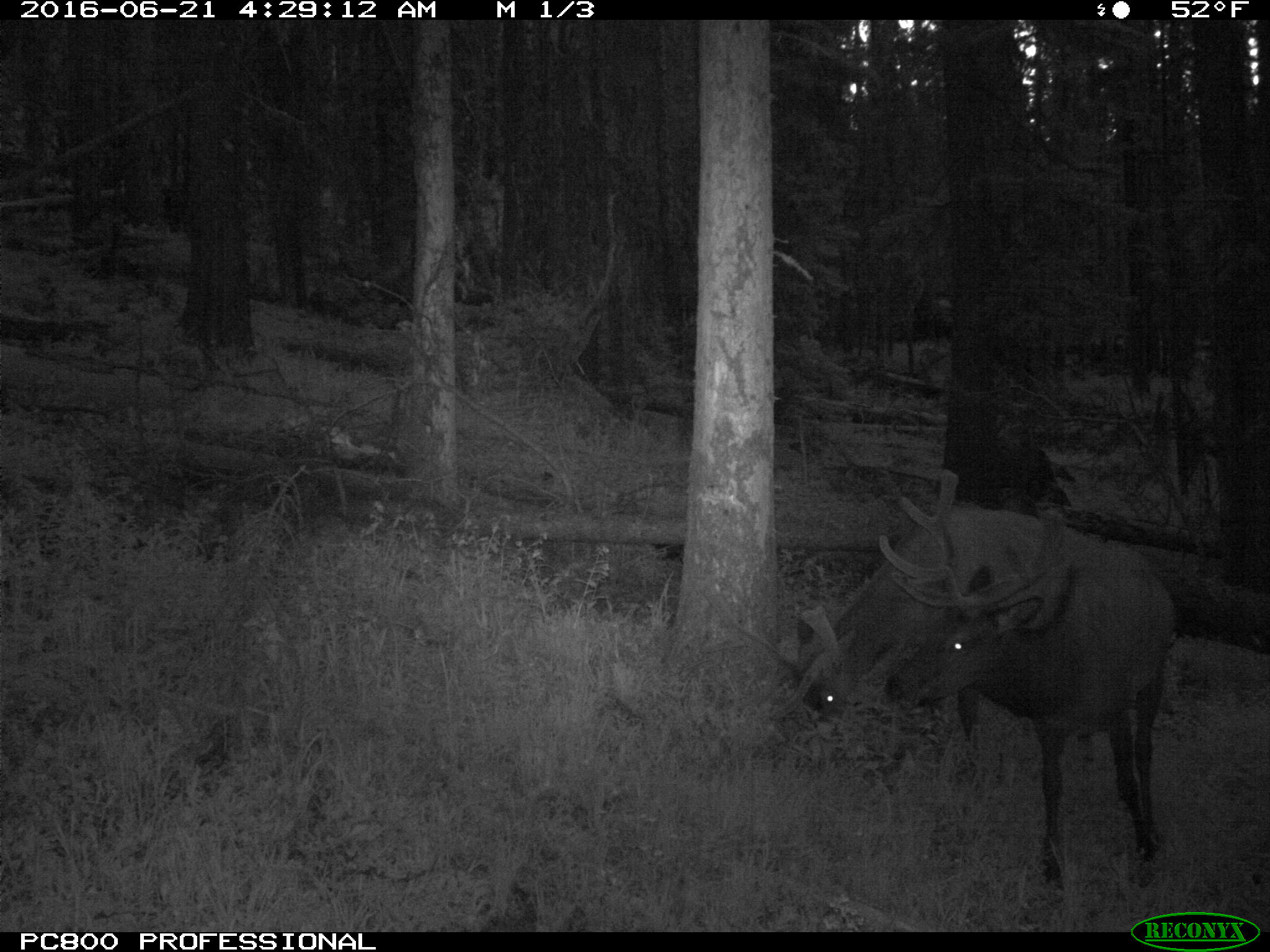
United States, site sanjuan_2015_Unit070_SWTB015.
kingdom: Animalia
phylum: Chordata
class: Mammalia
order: Artiodactyla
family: Cervidae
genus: Cervus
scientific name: Cervus elaphus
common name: red deer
Cervus elaphus (red deer).